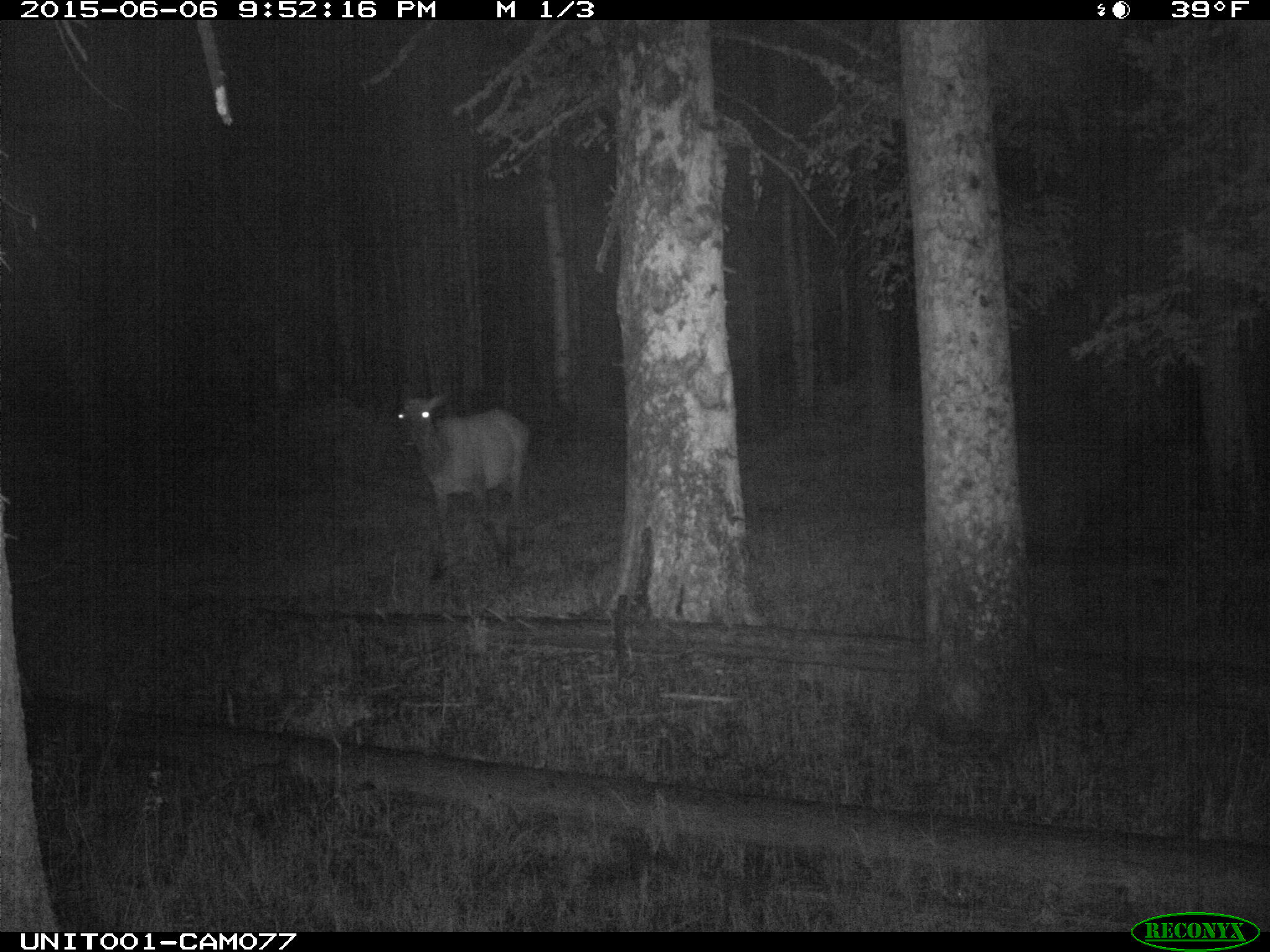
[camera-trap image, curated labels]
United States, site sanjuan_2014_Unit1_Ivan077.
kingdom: Animalia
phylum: Chordata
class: Mammalia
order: Artiodactyla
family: Cervidae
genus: Cervus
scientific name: Cervus elaphus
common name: red deer